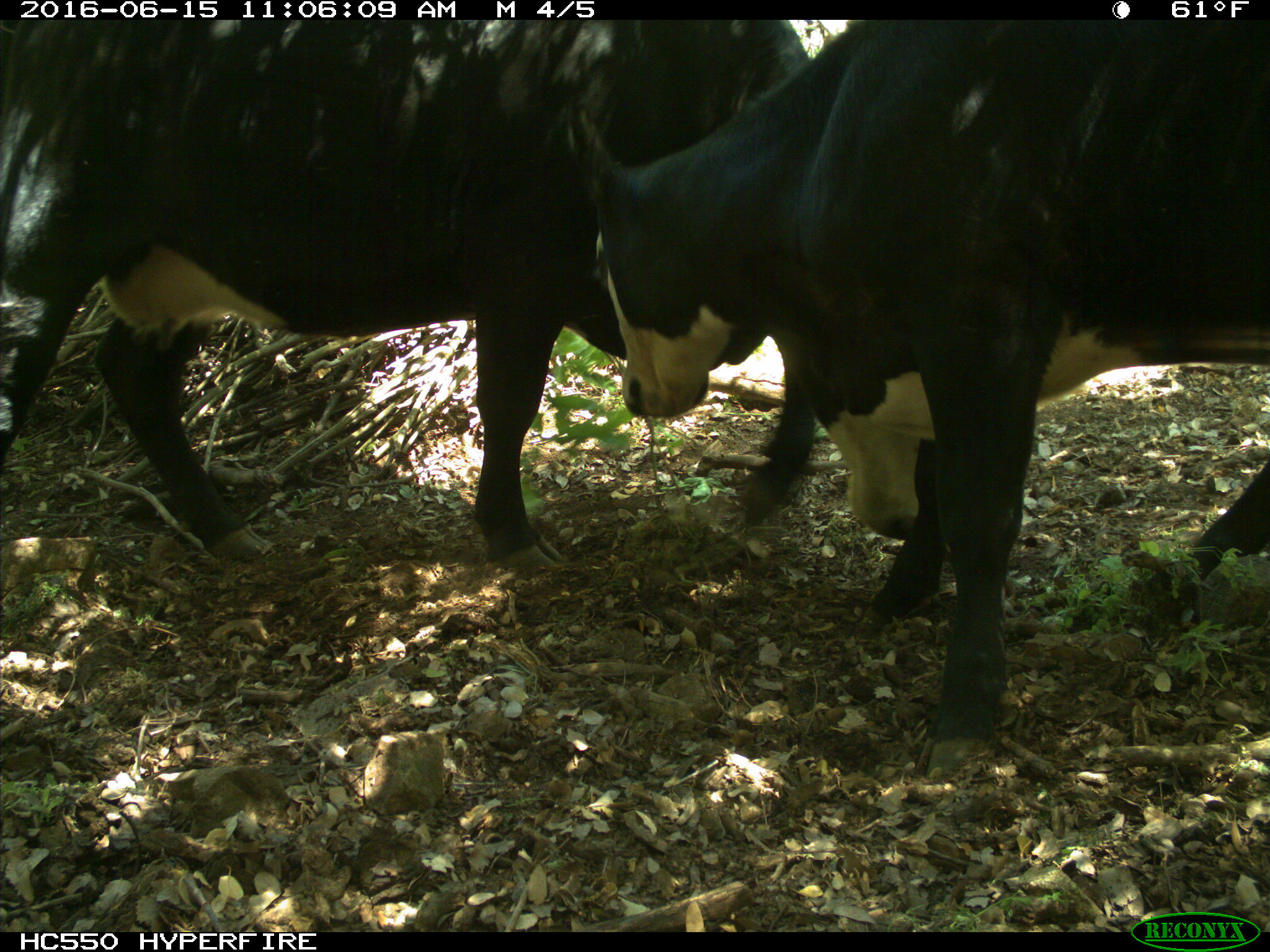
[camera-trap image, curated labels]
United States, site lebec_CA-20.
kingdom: Animalia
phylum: Chordata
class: Mammalia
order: Artiodactyla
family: Bovidae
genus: Bos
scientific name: Bos taurus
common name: domestic cow